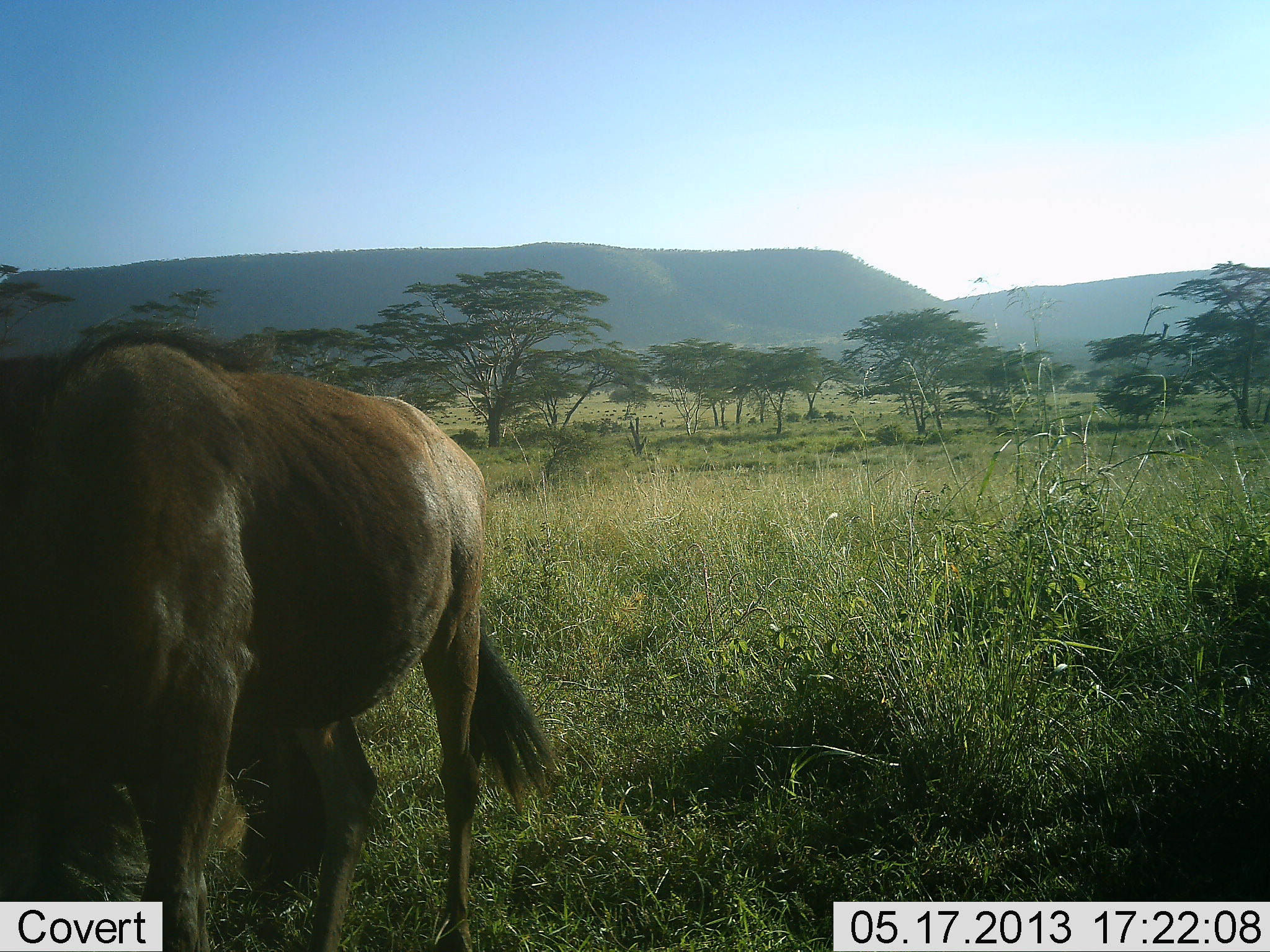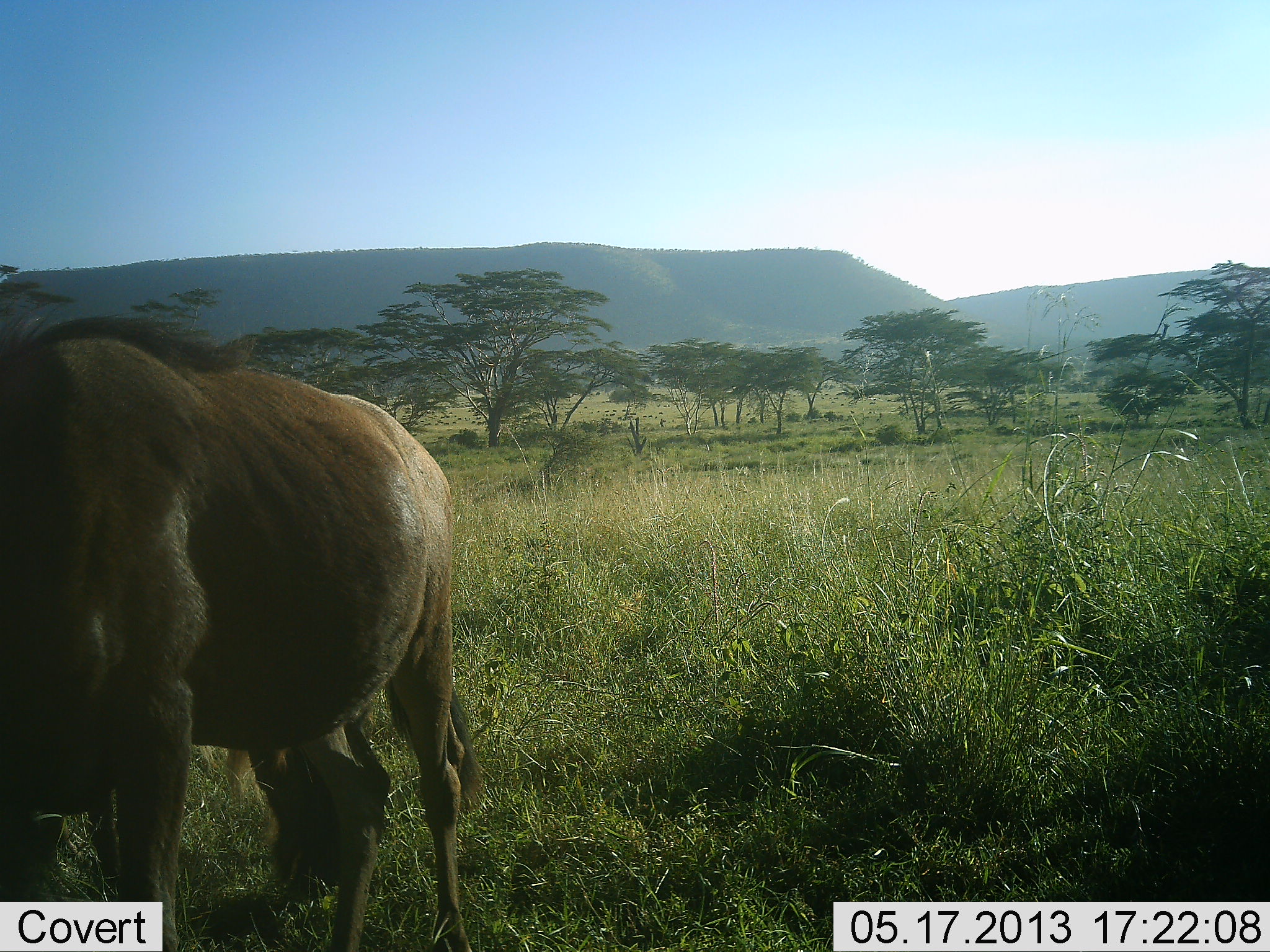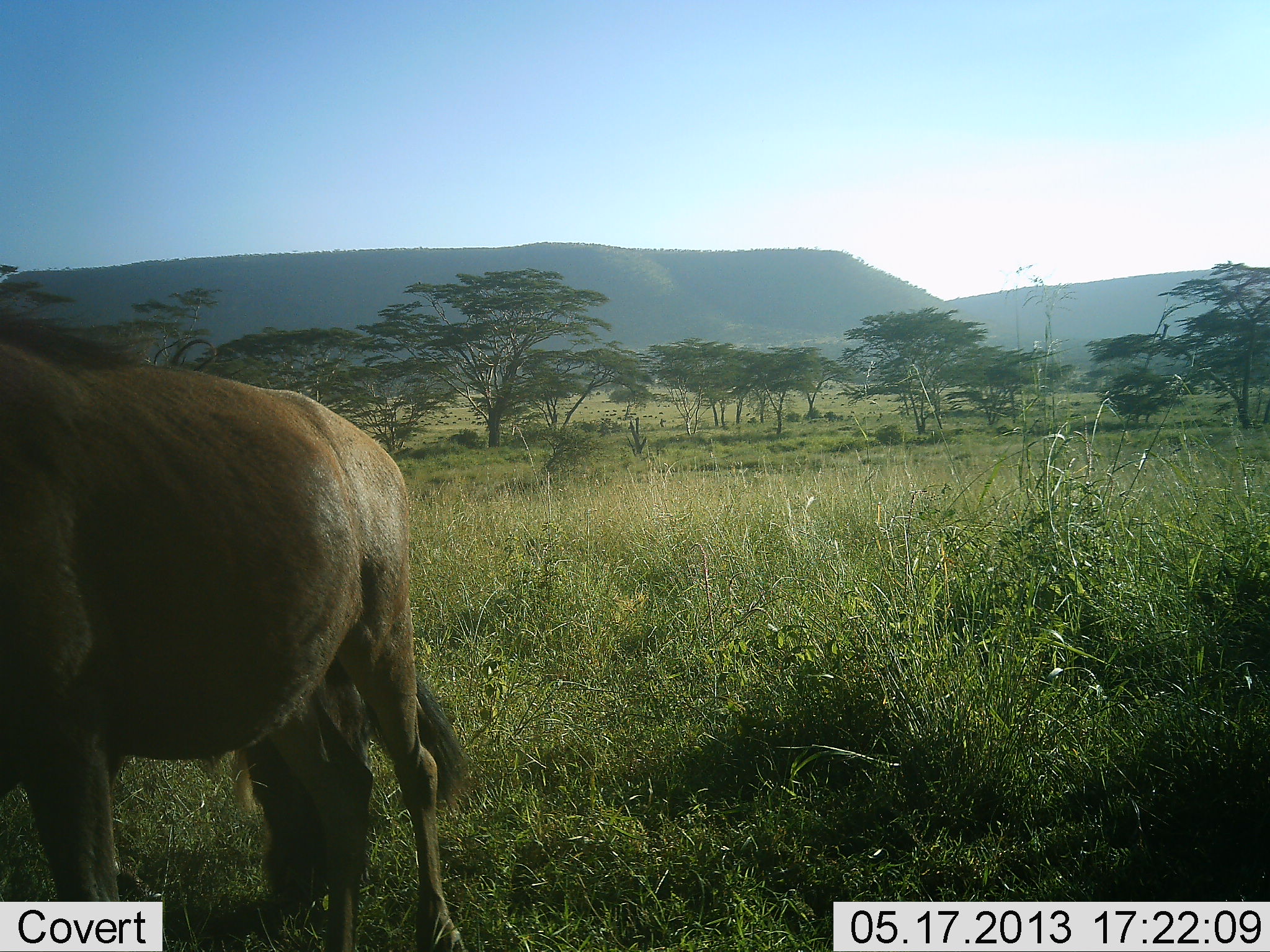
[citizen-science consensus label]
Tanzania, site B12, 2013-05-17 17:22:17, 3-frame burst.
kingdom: Animalia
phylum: Chordata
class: Mammalia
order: Artiodactyla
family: Bovidae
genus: Connochaetes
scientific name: Connochaetes taurinus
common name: blue wildebeest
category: wildebeest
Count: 1.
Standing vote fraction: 60%.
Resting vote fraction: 0%.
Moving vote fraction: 33%.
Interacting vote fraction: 7%.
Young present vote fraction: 0%.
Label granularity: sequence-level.